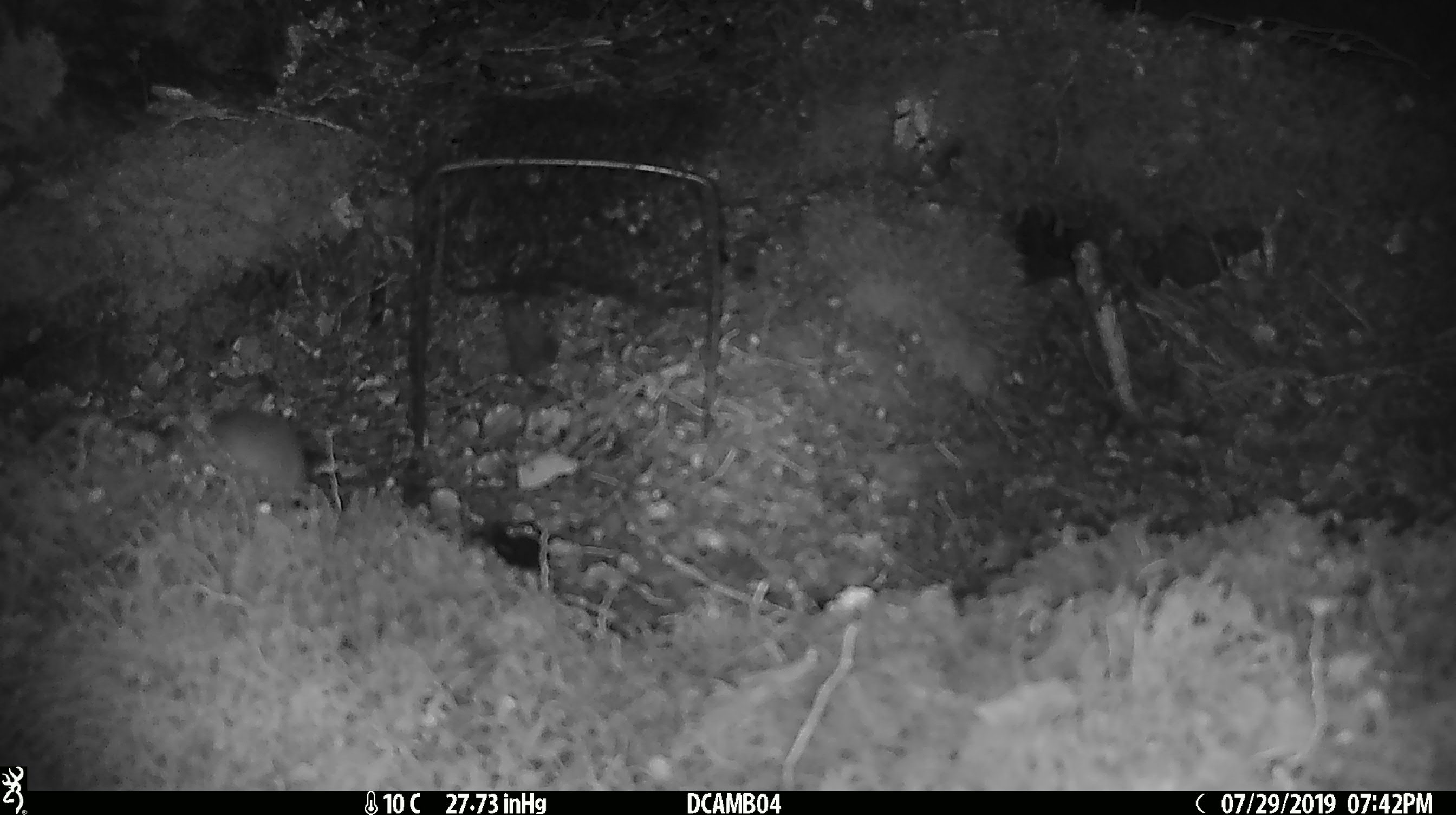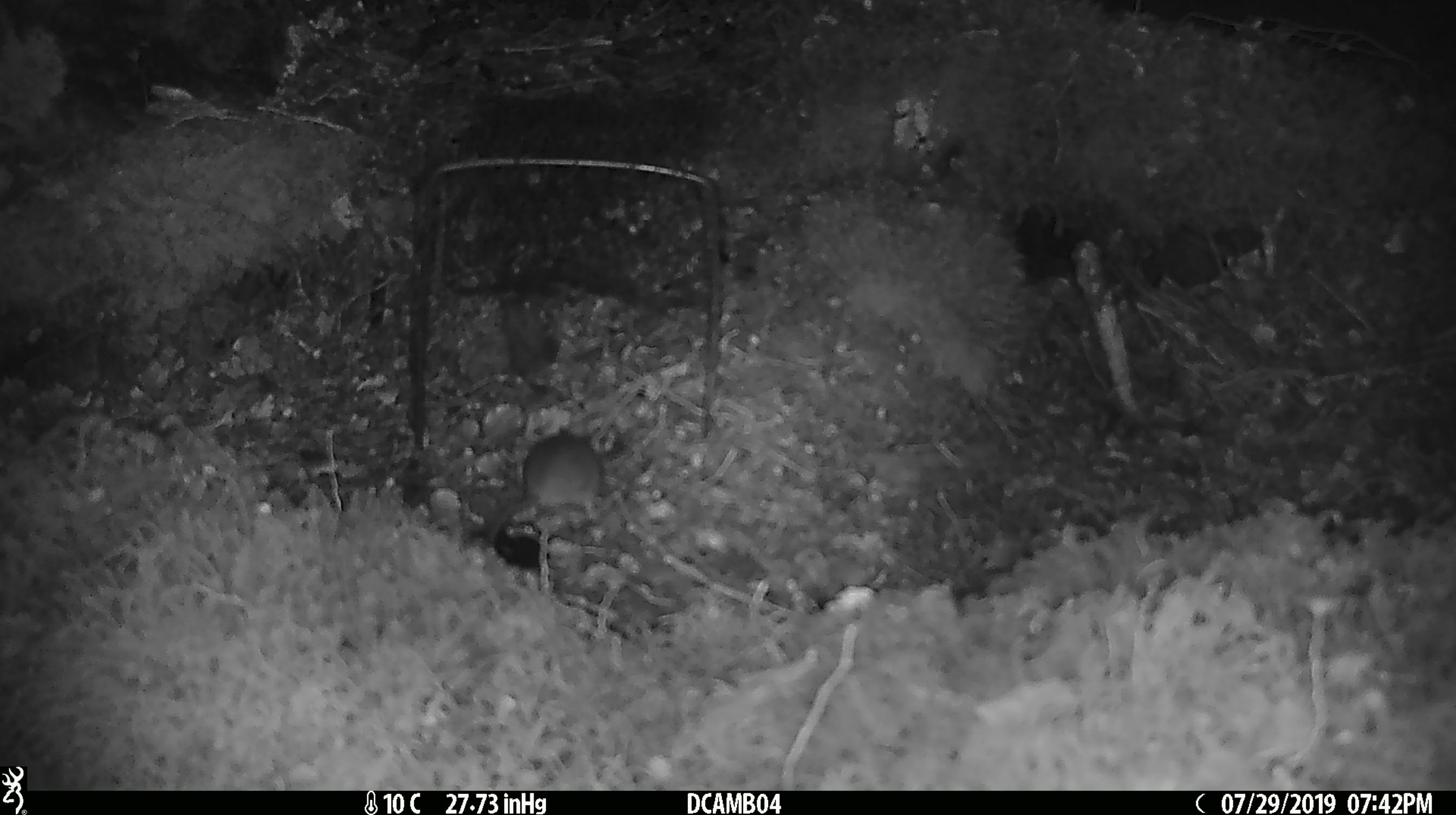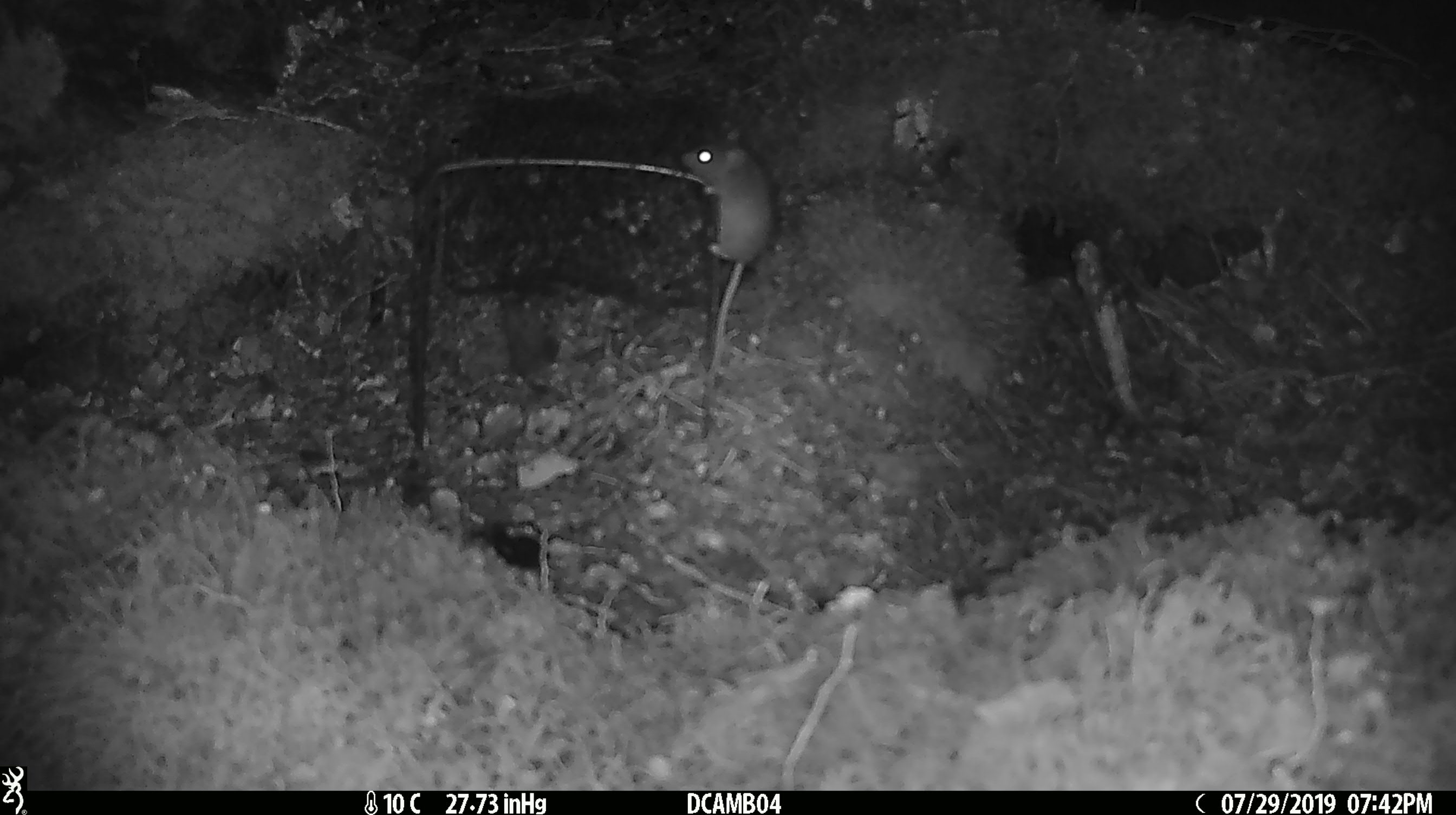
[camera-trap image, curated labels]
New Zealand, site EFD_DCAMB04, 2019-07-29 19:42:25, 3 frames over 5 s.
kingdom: Animalia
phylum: Chordata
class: Mammalia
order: Rodentia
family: Muridae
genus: Mus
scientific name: Mus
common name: mouse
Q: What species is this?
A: Mouse (Mus).